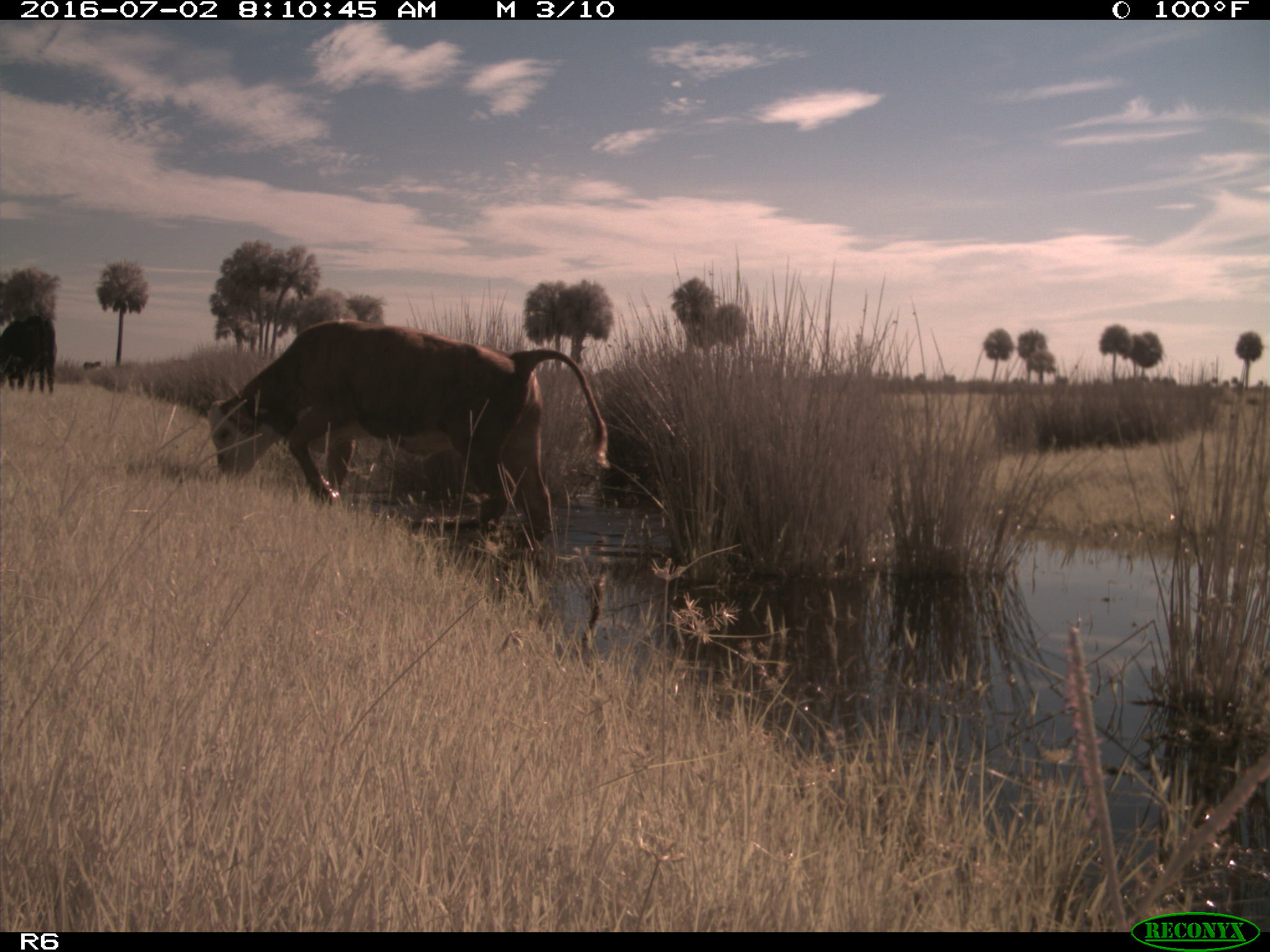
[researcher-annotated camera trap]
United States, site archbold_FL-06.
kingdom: Animalia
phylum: Chordata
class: Mammalia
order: Artiodactyla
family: Bovidae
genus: Bos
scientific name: Bos taurus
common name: domestic cow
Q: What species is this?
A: Bos taurus (domestic cow).